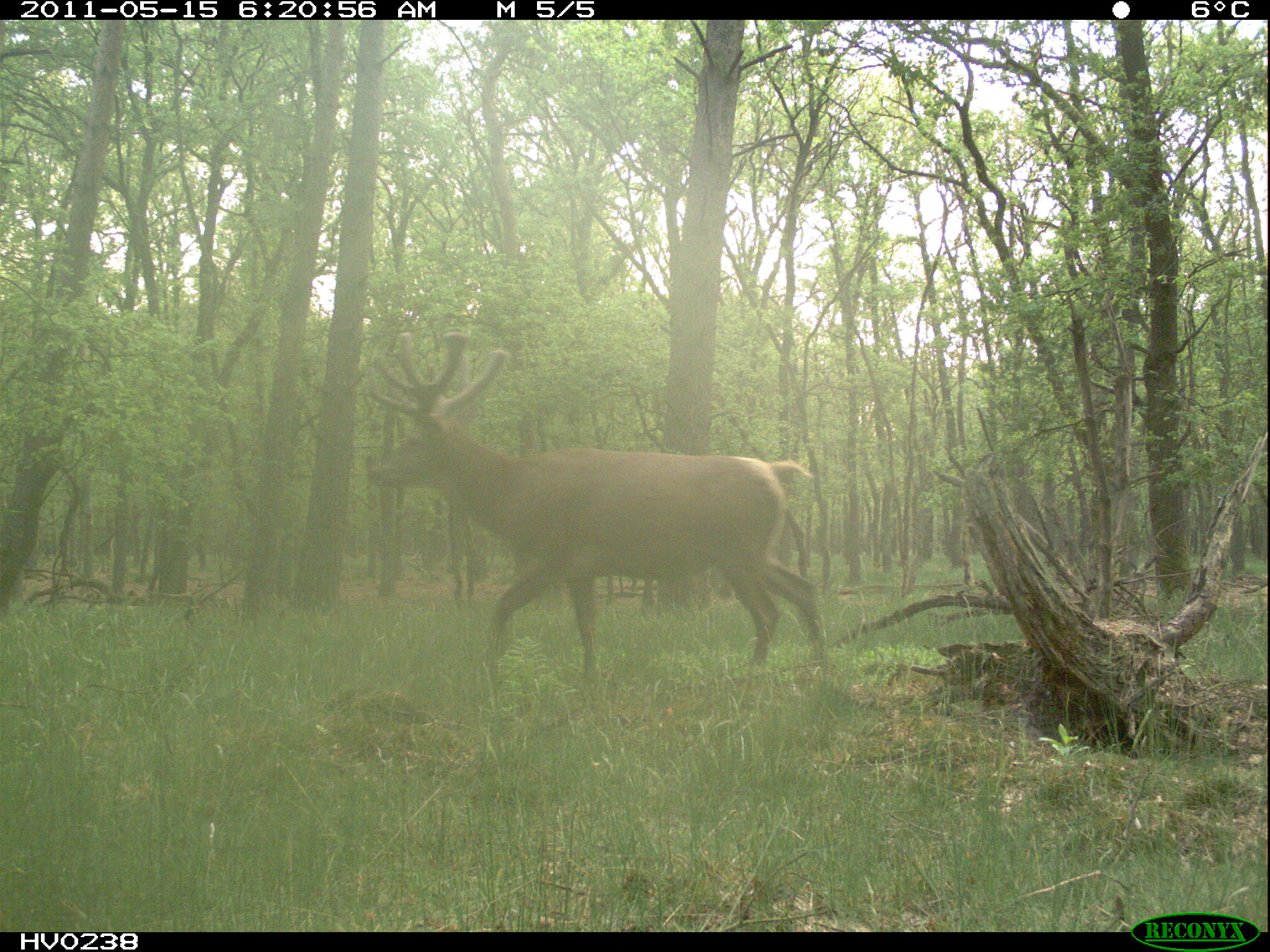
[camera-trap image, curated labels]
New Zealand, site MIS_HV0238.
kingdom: Animalia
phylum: Chordata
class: Mammalia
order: Artiodactyla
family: Cervidae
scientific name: Cervidae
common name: deer